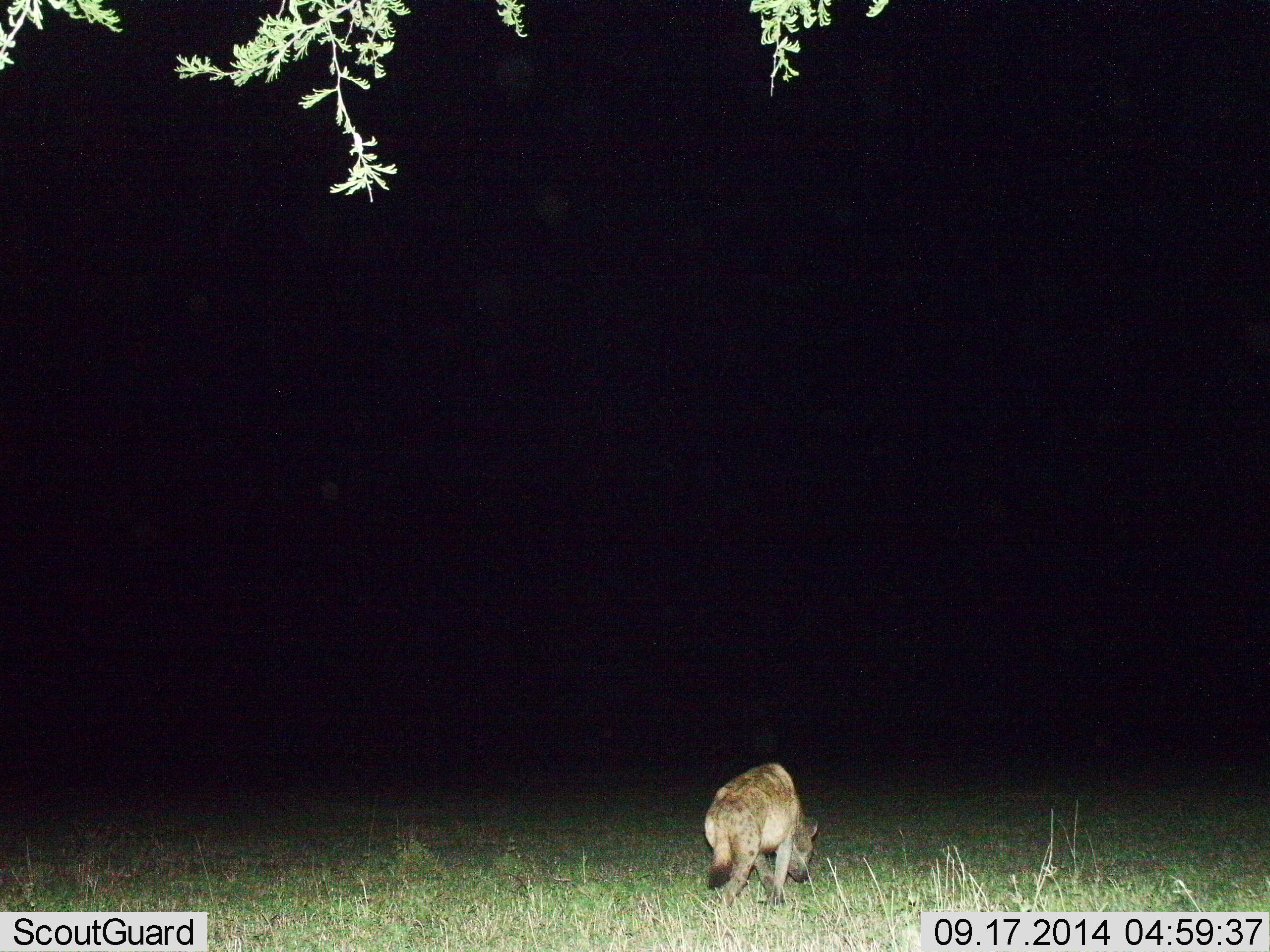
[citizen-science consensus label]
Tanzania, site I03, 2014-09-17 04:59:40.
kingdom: Animalia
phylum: Chordata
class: Mammalia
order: Carnivora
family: Hyaenidae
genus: Crocuta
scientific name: Crocuta crocuta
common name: spotted hyena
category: hyenaspotted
Hyenaspotted (spotted hyena) (Crocuta crocuta), count 1. Behavior (volunteer vote fractions): standing 10%, resting 0%, moving 90%, interacting 0%. Young present (vote fraction): 0%. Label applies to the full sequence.